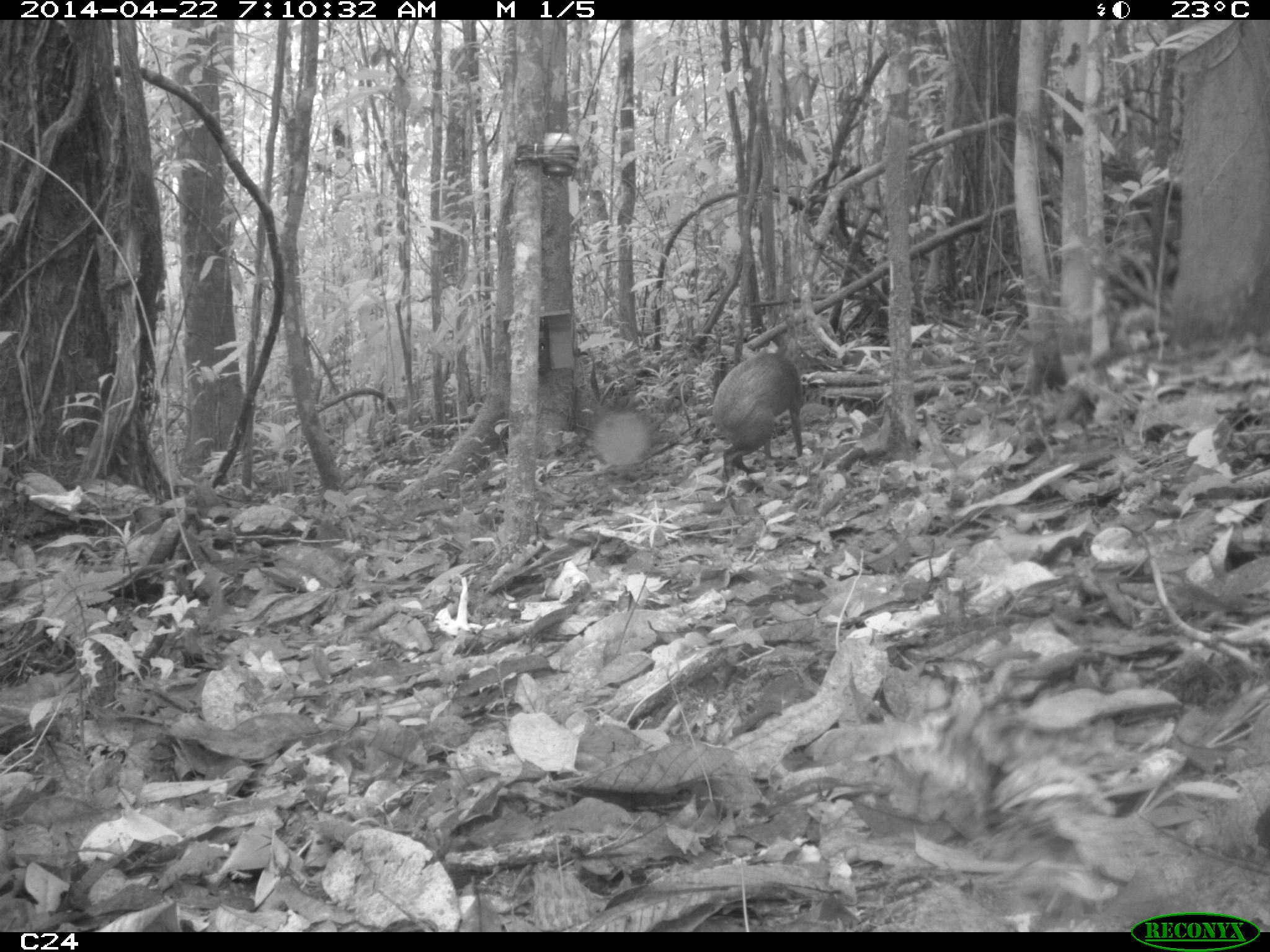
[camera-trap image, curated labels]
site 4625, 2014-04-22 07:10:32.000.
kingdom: Animalia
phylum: Chordata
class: Mammalia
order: Rodentia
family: Dasyproctidae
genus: Dasyprocta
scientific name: Dasyprocta leporina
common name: red-rumped agouti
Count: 1.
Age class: adult.